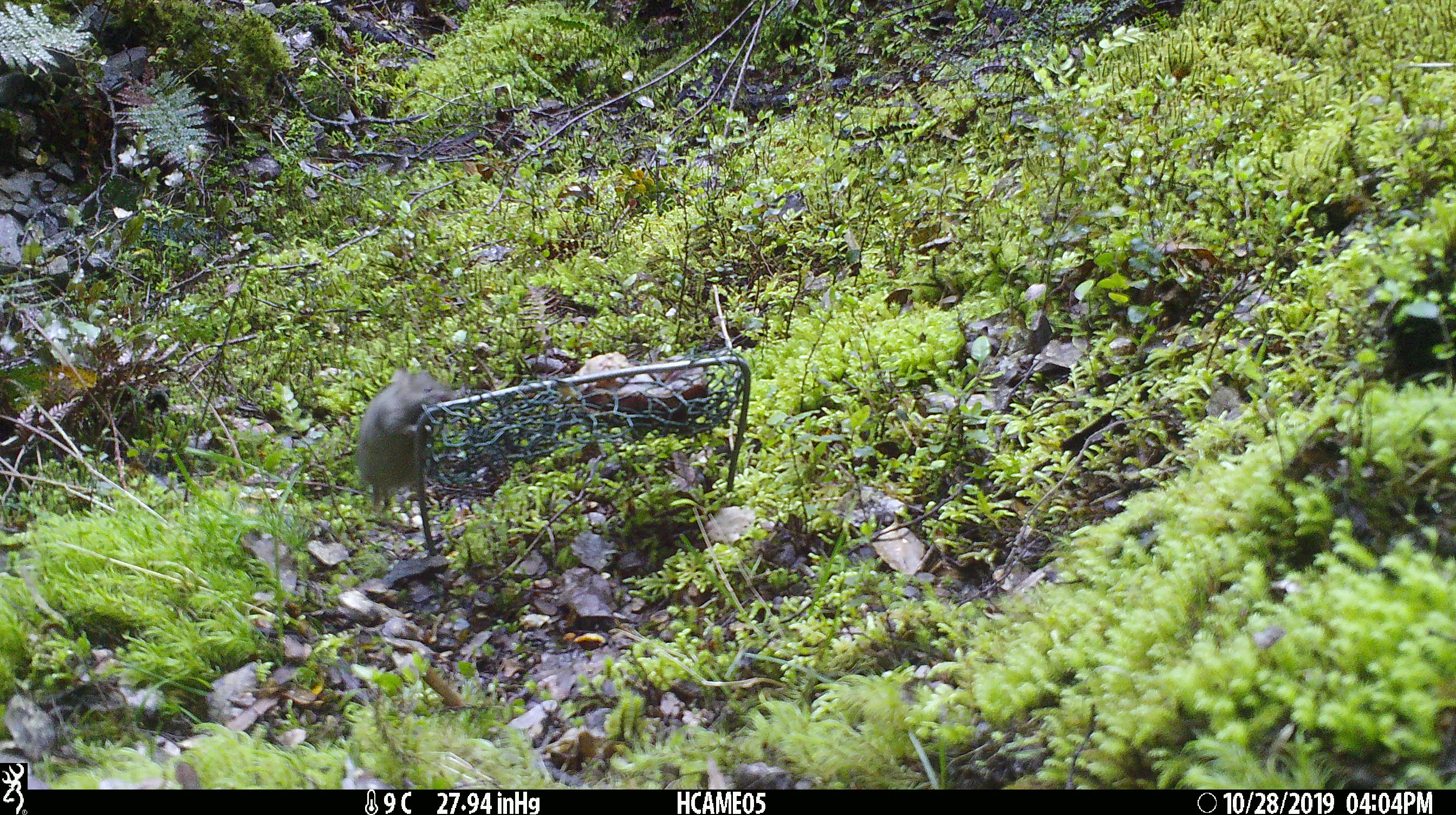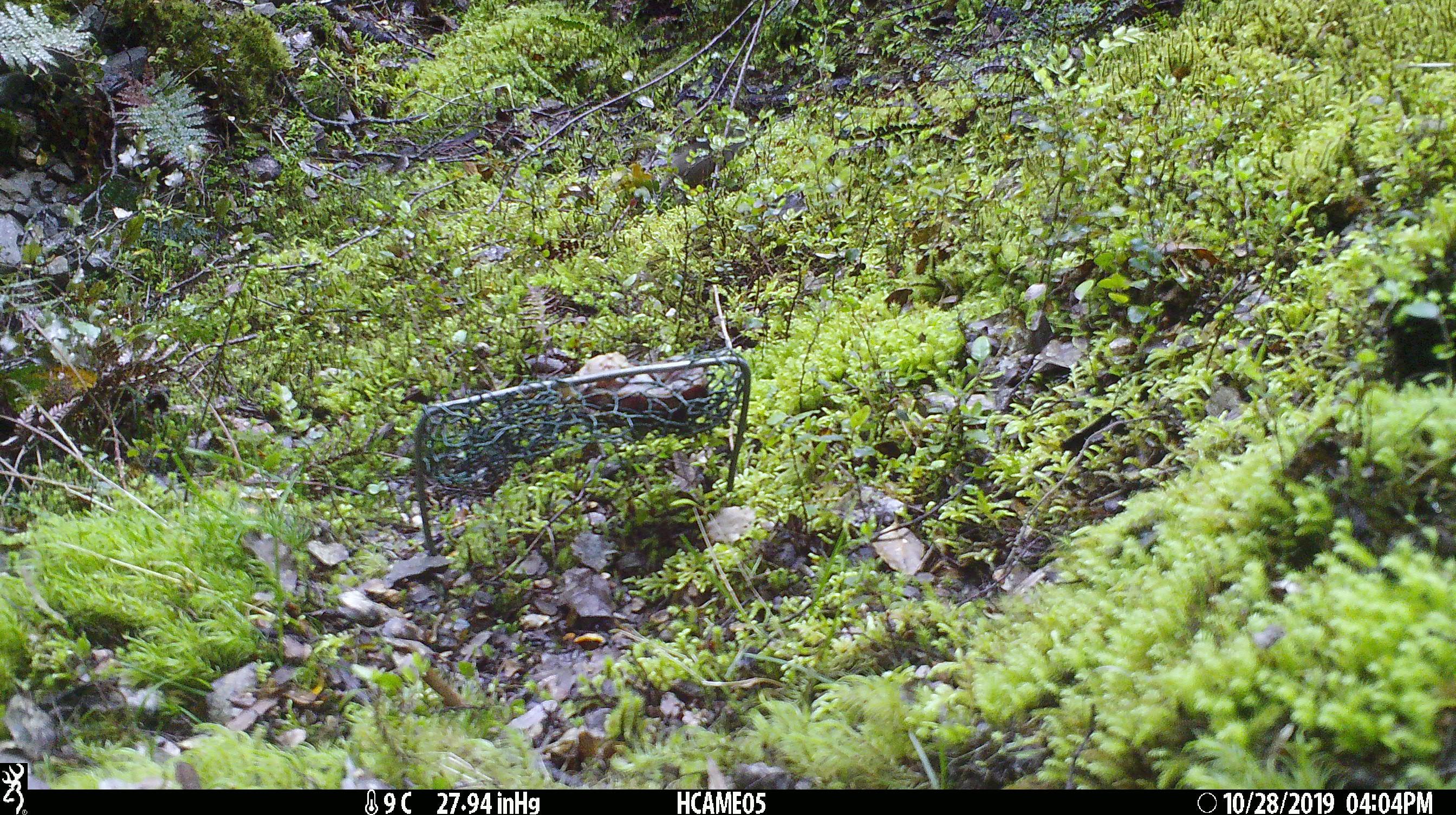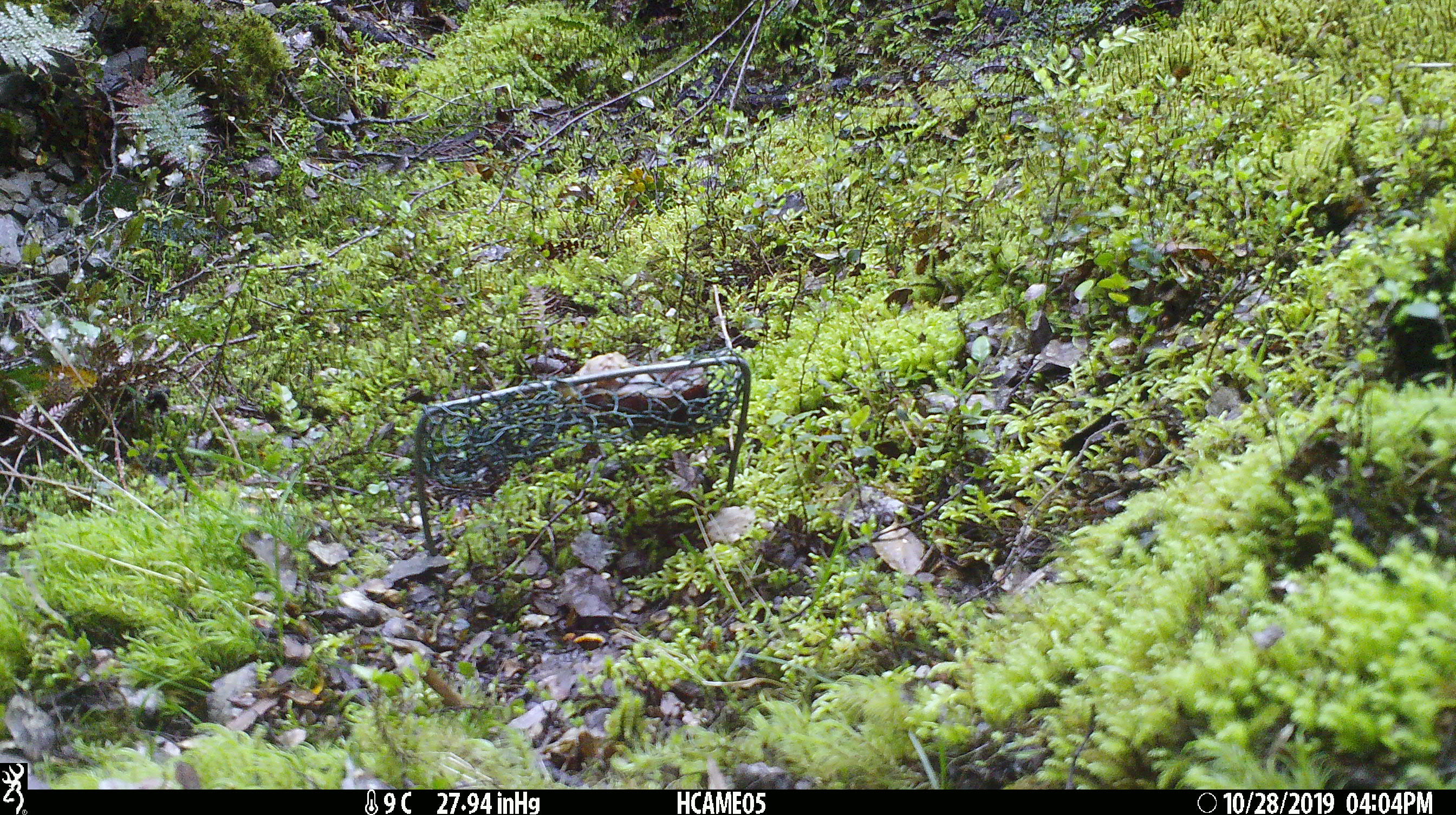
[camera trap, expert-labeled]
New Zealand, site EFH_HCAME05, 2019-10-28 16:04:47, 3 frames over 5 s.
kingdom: Animalia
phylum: Chordata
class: Mammalia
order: Rodentia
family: Muridae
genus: Mus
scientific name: Mus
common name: mouse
Mouse (Mus).